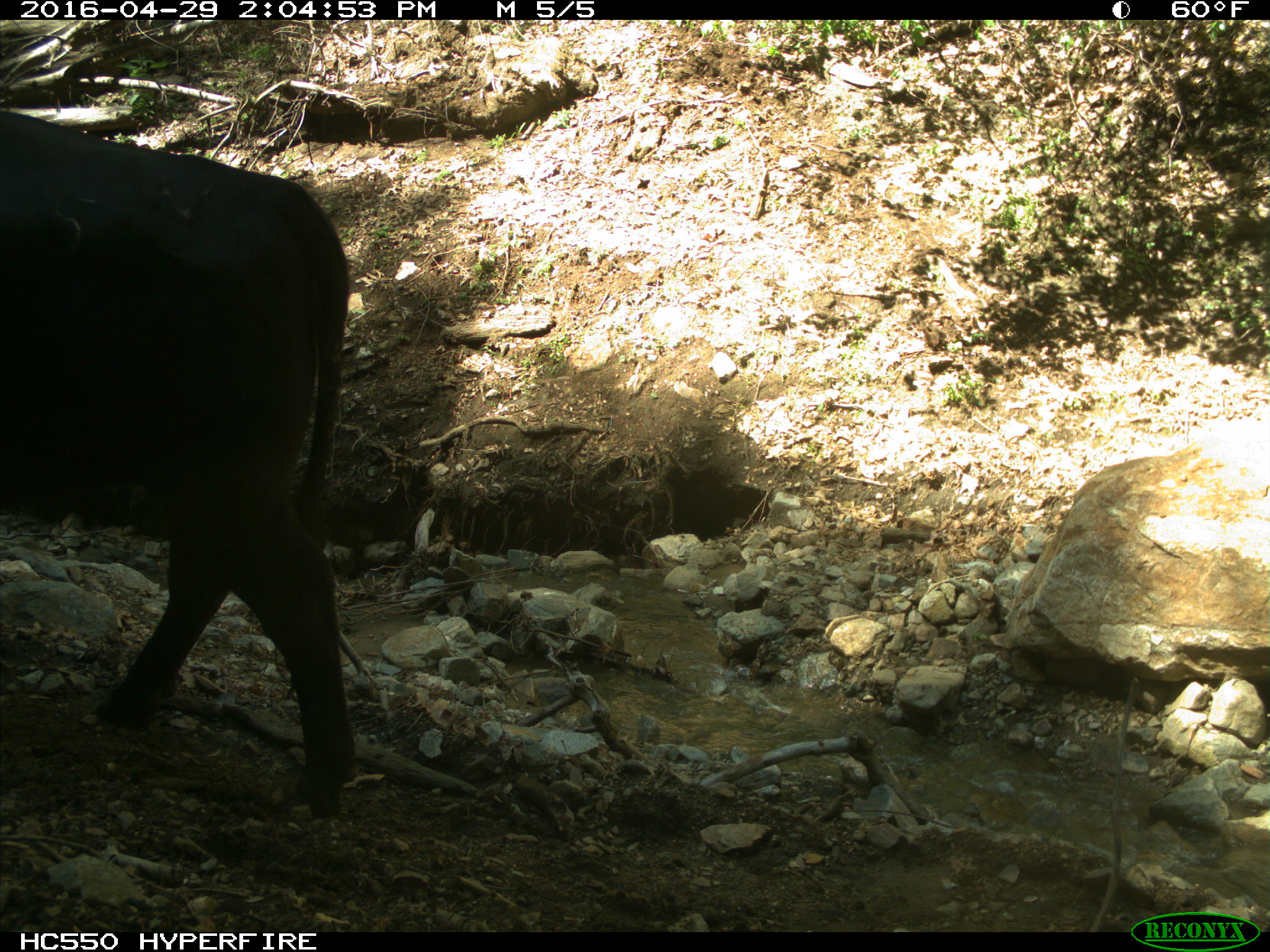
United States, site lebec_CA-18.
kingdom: Animalia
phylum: Chordata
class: Mammalia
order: Artiodactyla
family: Bovidae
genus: Bos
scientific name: Bos taurus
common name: domestic cow